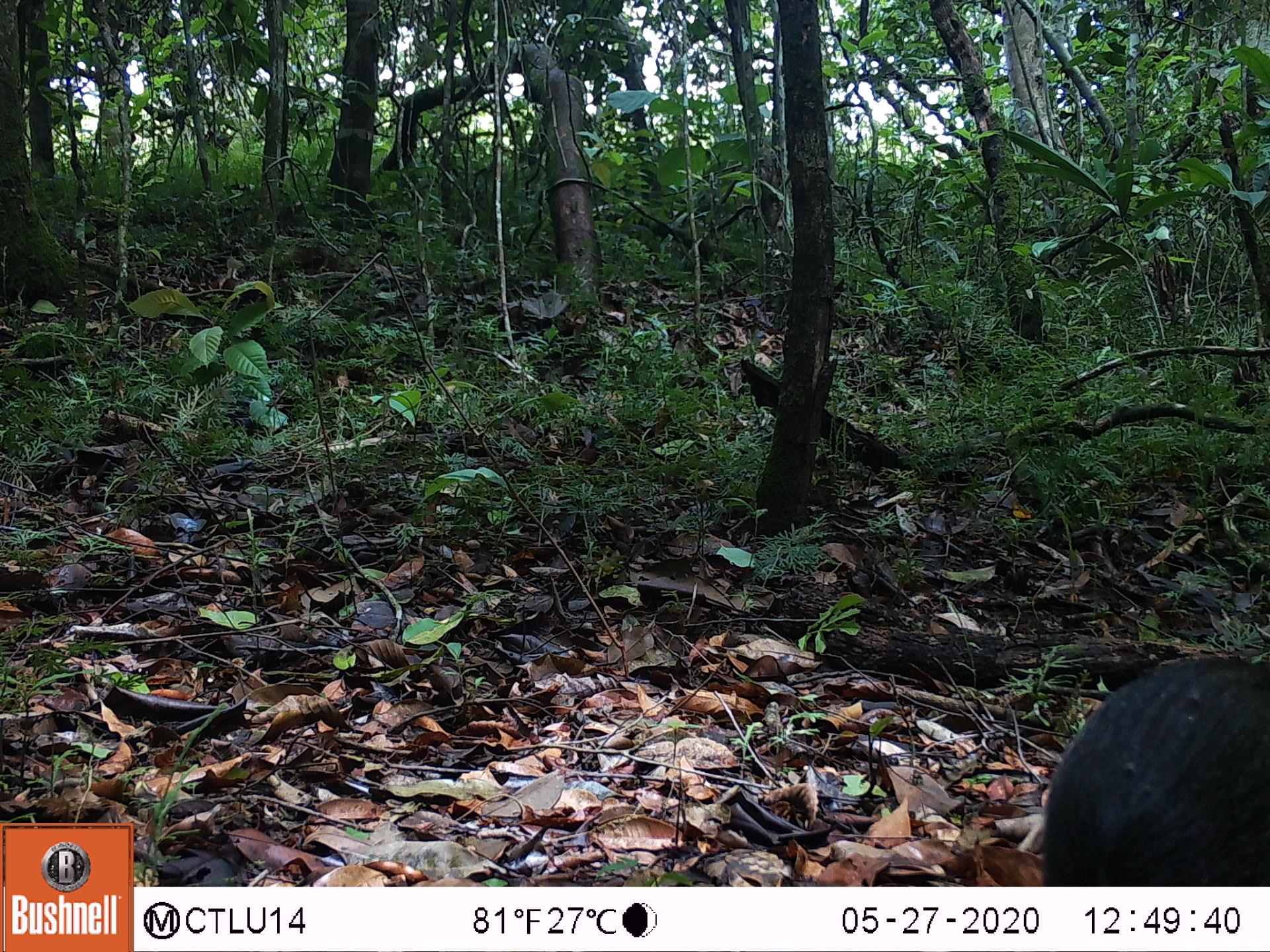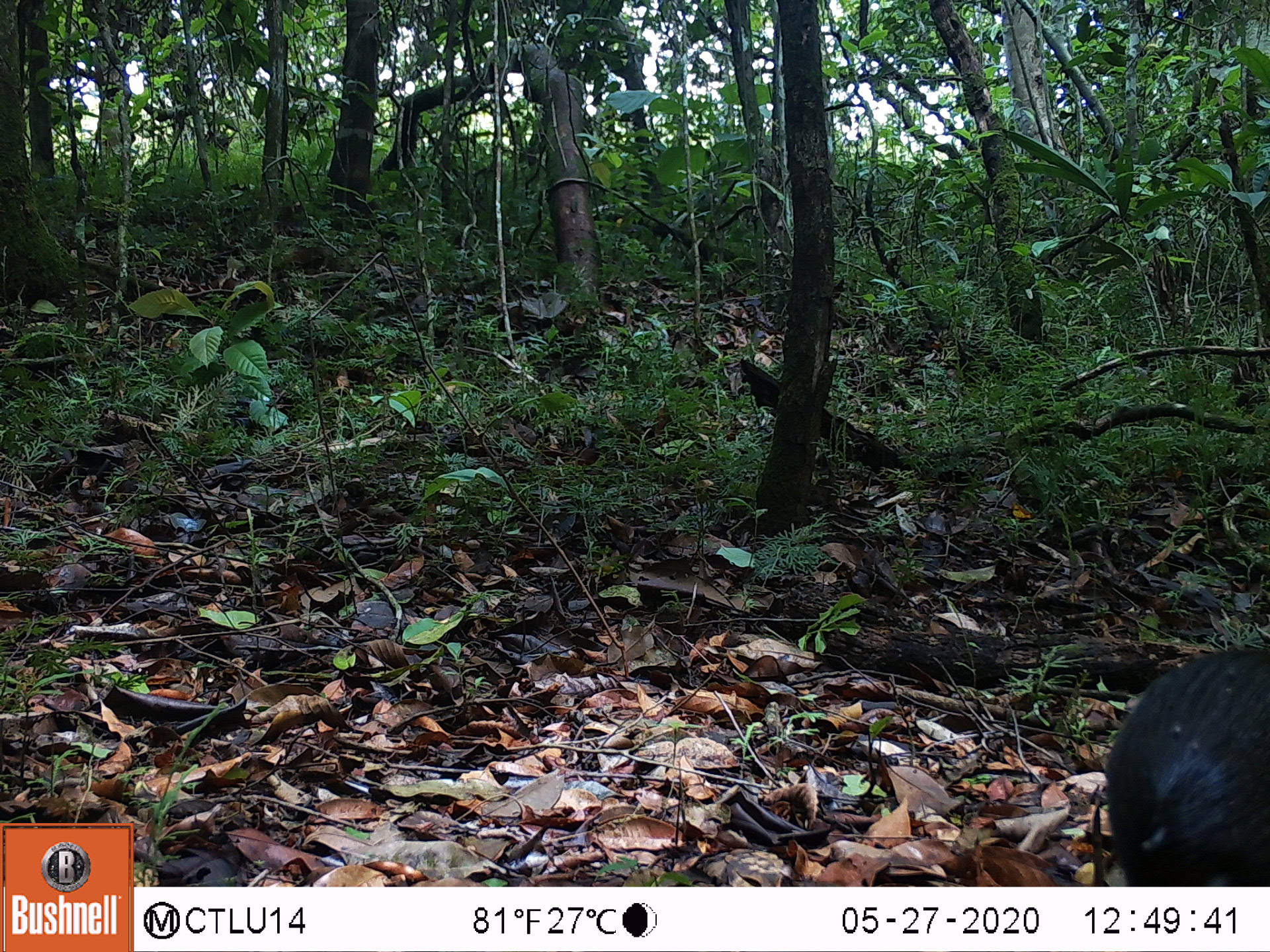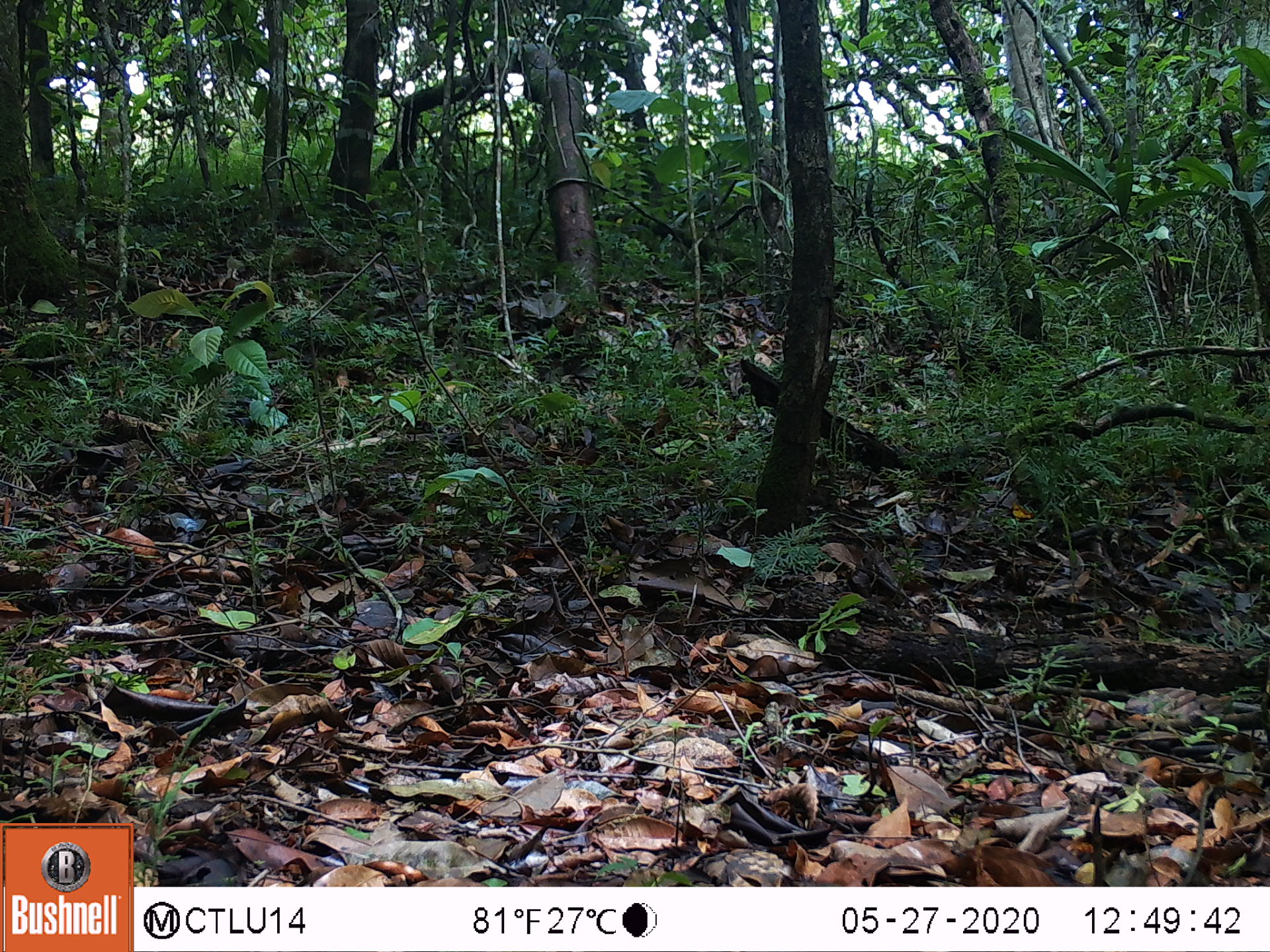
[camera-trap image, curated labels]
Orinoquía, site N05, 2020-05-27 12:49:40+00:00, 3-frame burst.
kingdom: Animalia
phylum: Chordata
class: Mammalia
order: Rodentia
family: Dasyproctidae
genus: Dasyprocta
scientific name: Dasyprocta fuliginosa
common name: black agouti